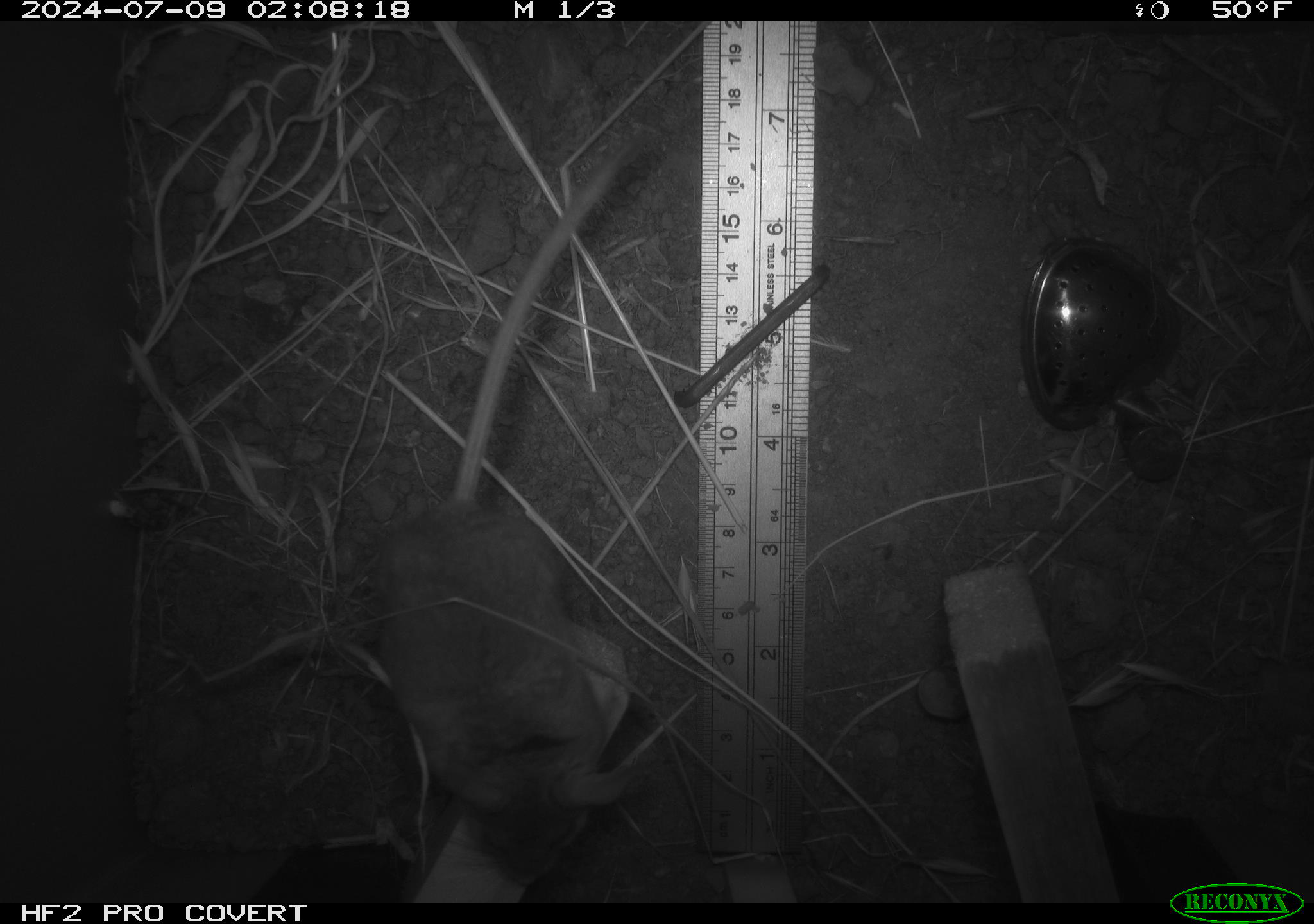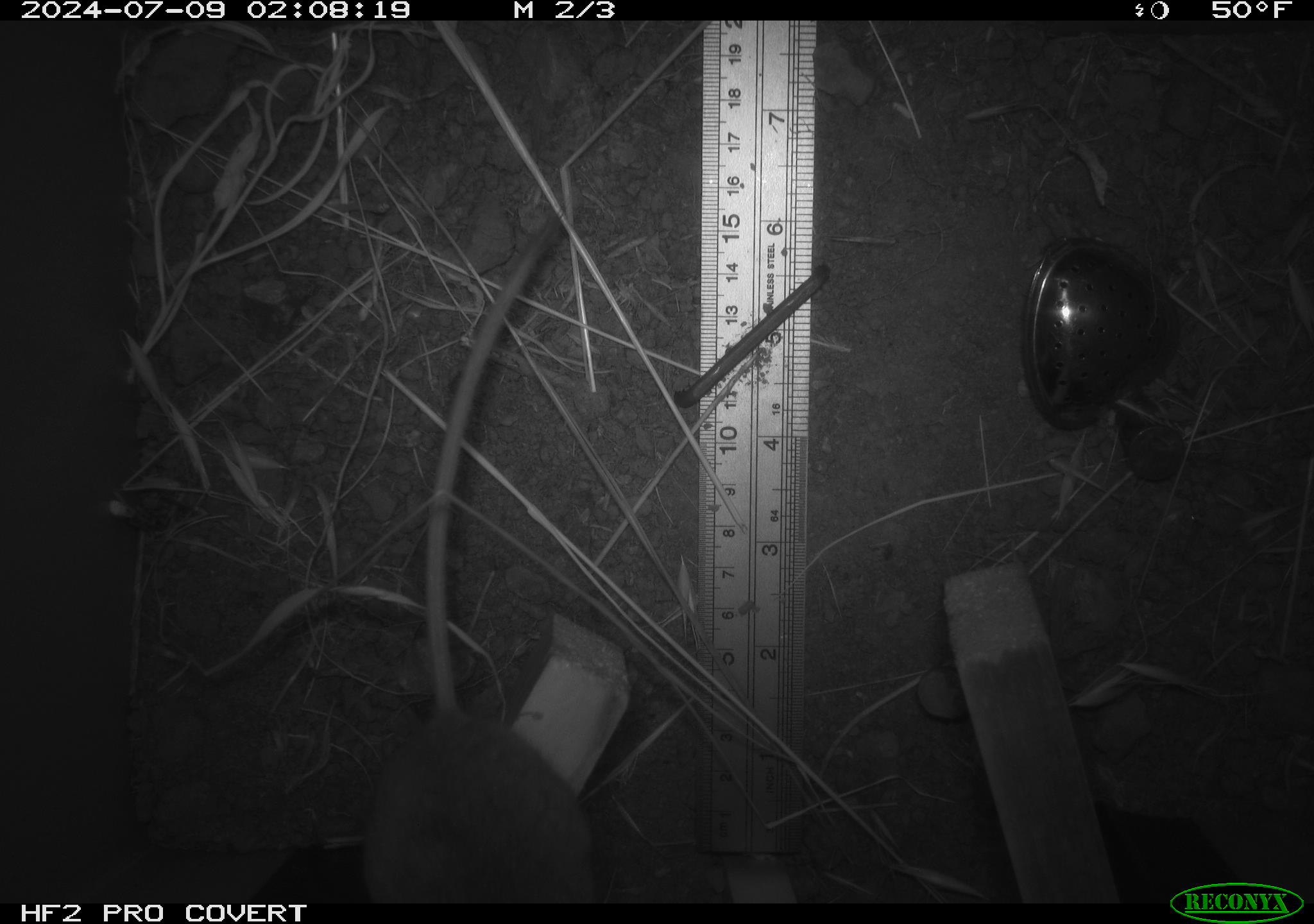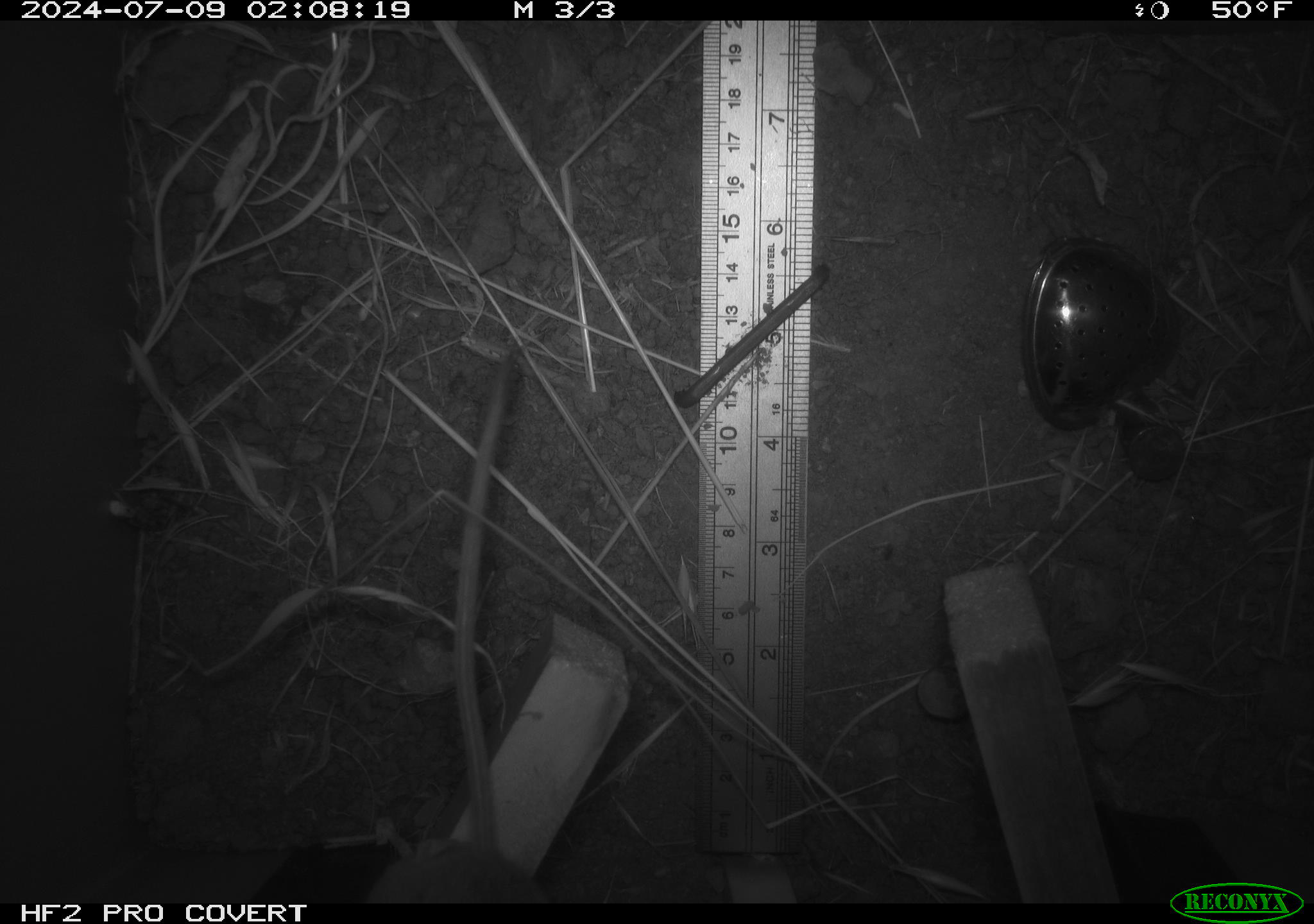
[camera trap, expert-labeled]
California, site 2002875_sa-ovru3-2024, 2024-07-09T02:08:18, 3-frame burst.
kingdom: Animalia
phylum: Chordata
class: Mammalia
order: Rodentia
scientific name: Rodentia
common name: rodent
Rodent (Rodentia).